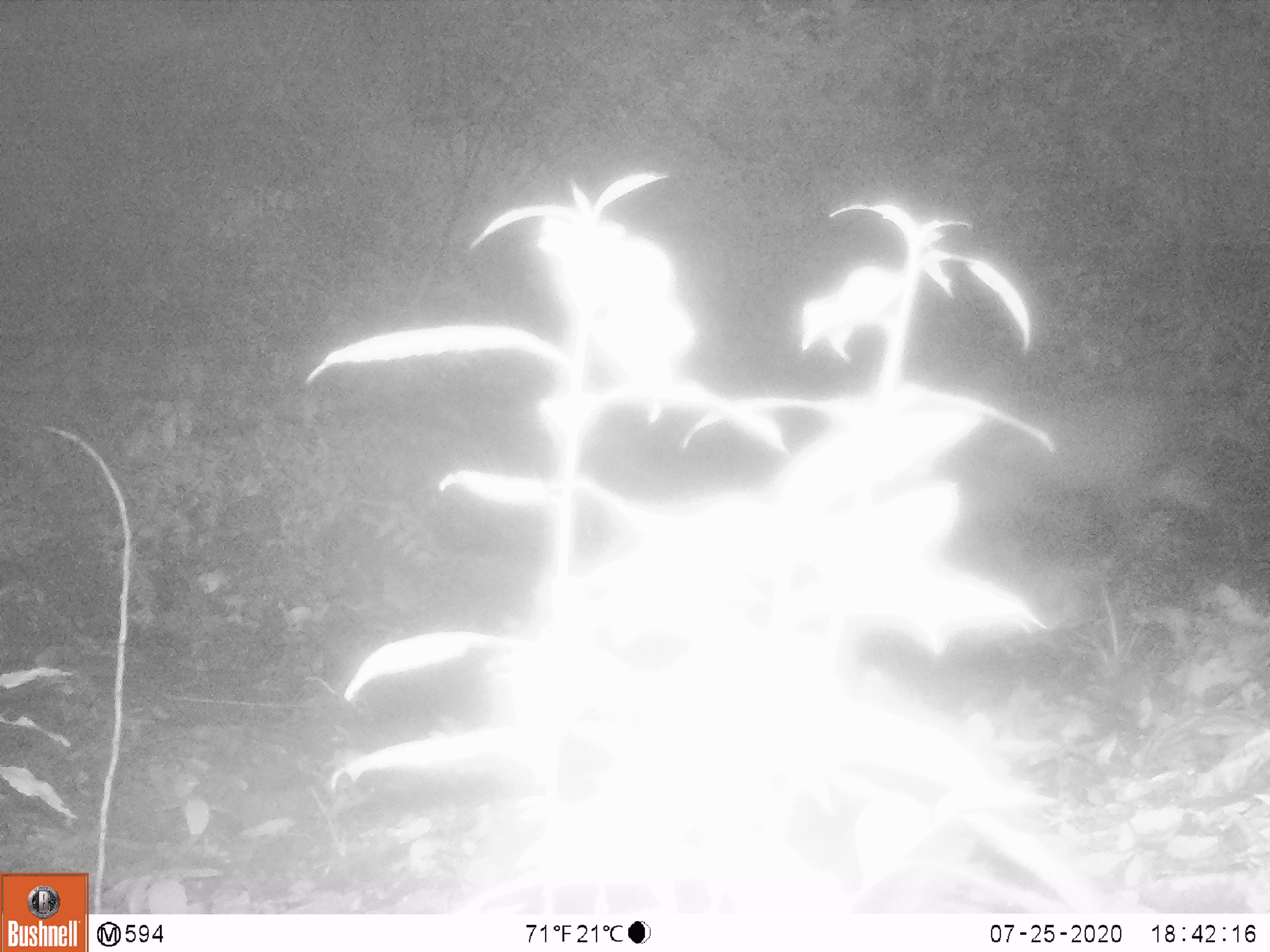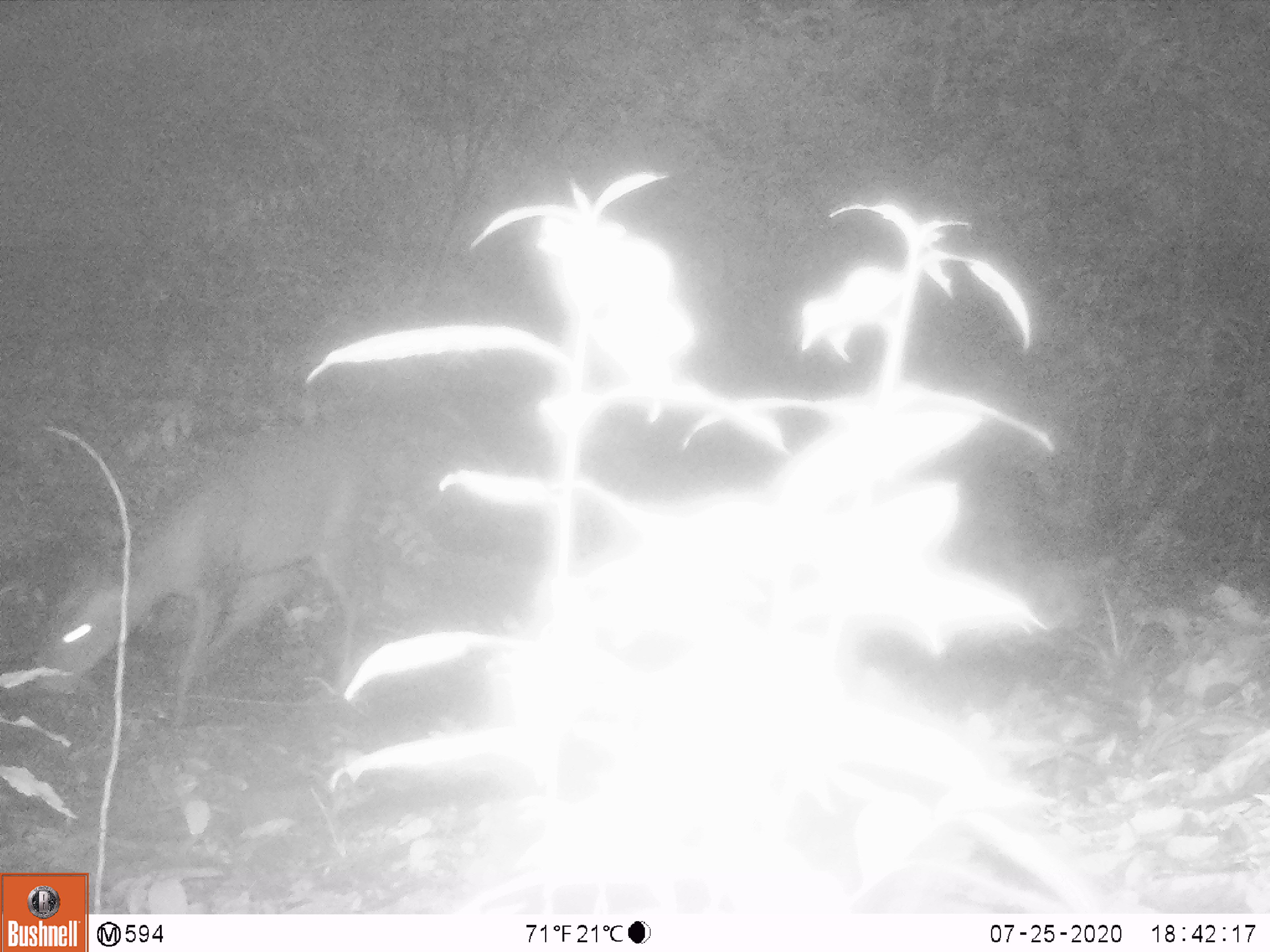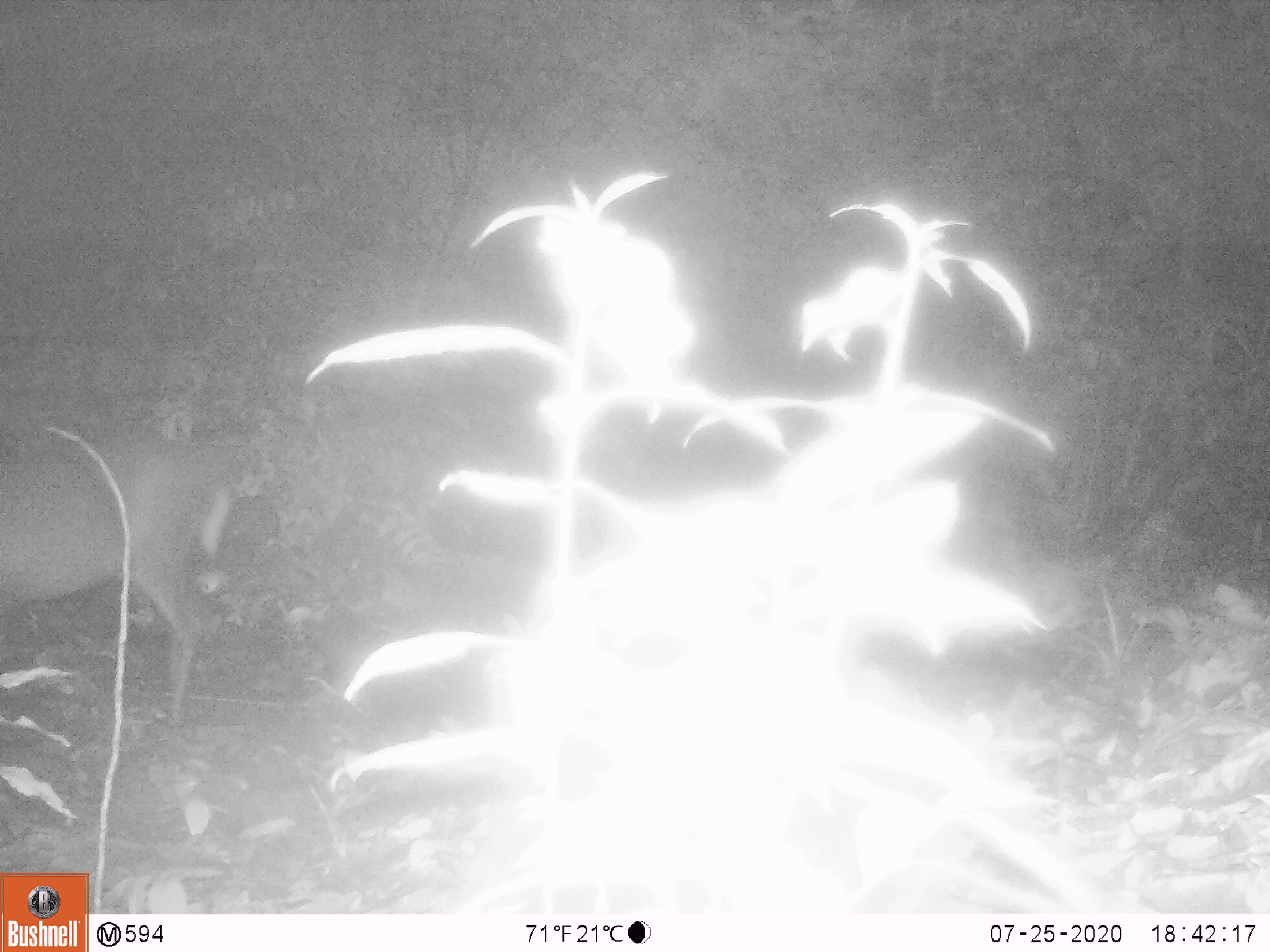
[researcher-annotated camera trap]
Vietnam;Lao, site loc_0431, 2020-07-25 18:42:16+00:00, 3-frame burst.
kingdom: Animalia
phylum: Chordata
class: Mammalia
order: Artiodactyla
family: Cervidae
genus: Muntiacus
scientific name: Muntiacus rooseveltorum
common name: roosevelt's muntjac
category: roosevelts muntjac group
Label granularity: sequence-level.